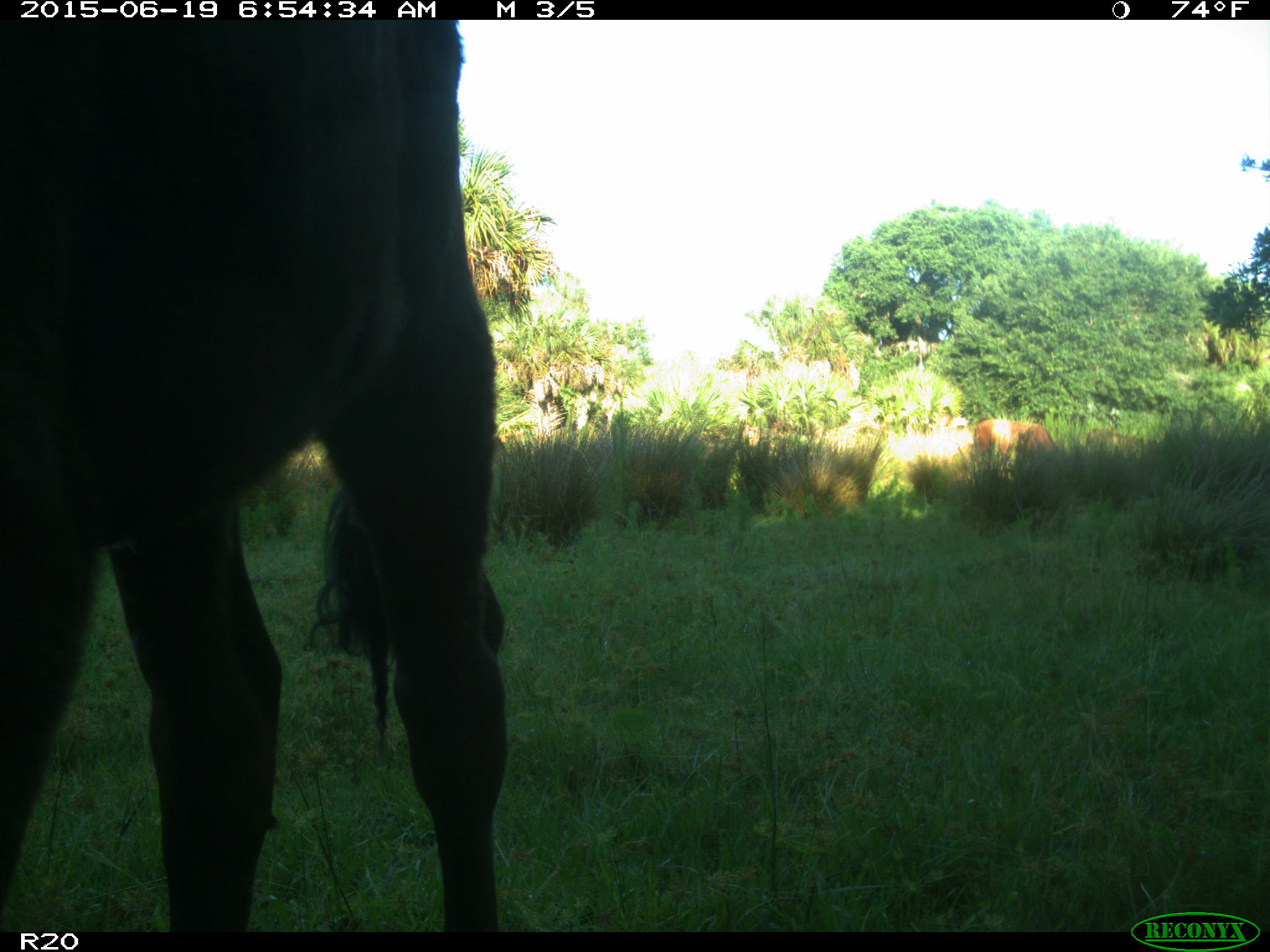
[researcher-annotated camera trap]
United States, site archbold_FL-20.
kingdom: Animalia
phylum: Chordata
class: Mammalia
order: Artiodactyla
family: Bovidae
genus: Bos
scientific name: Bos taurus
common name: domestic cow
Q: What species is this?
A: Bos taurus (domestic cow).